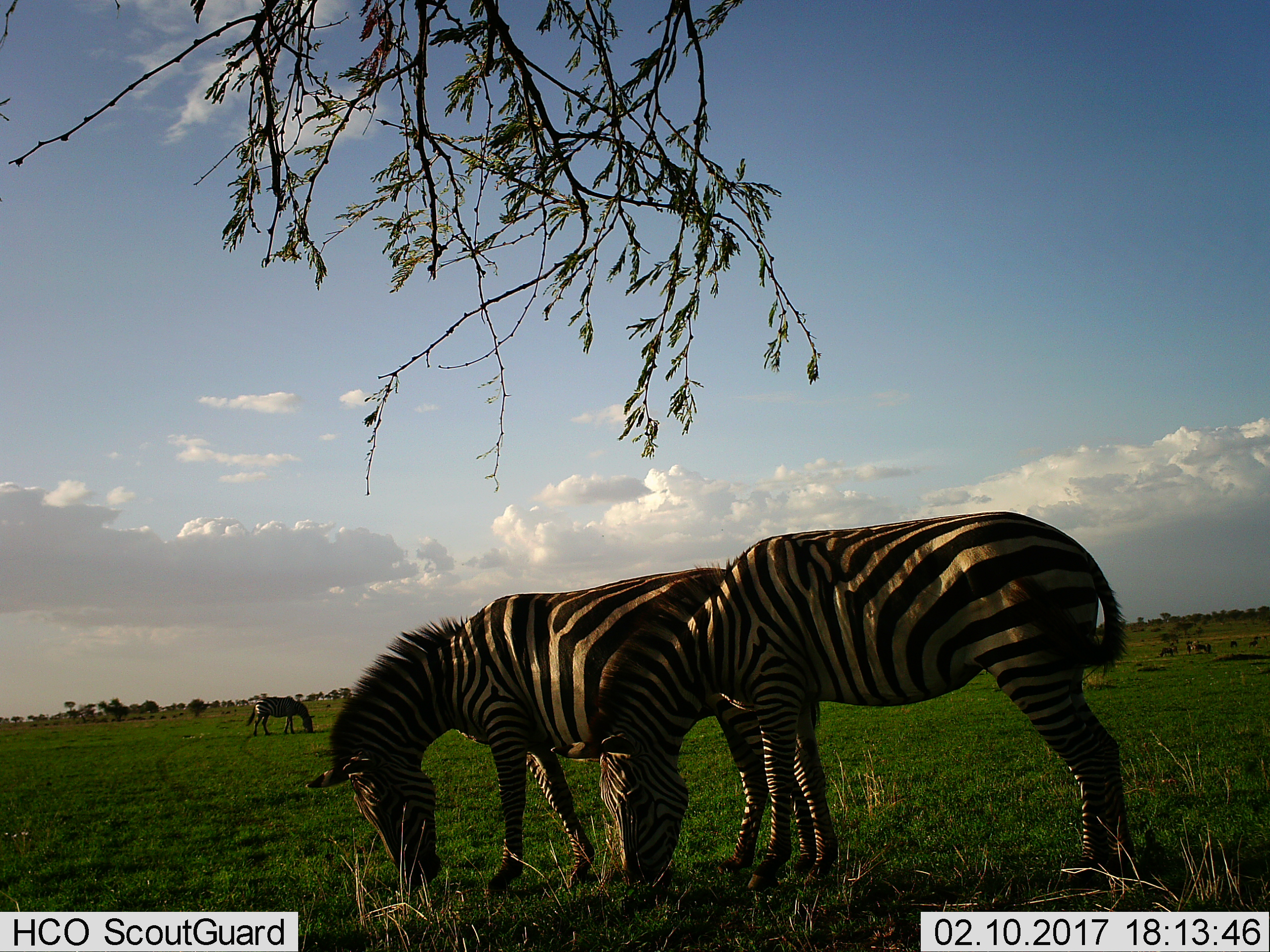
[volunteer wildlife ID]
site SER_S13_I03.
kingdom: Animalia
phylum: Chordata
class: Mammalia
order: Perissodactyla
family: Equidae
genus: Equus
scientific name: Equus quagga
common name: plains zebra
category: zebraplains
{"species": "zebraplains (plains zebra) (Equus quagga)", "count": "3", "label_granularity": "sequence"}